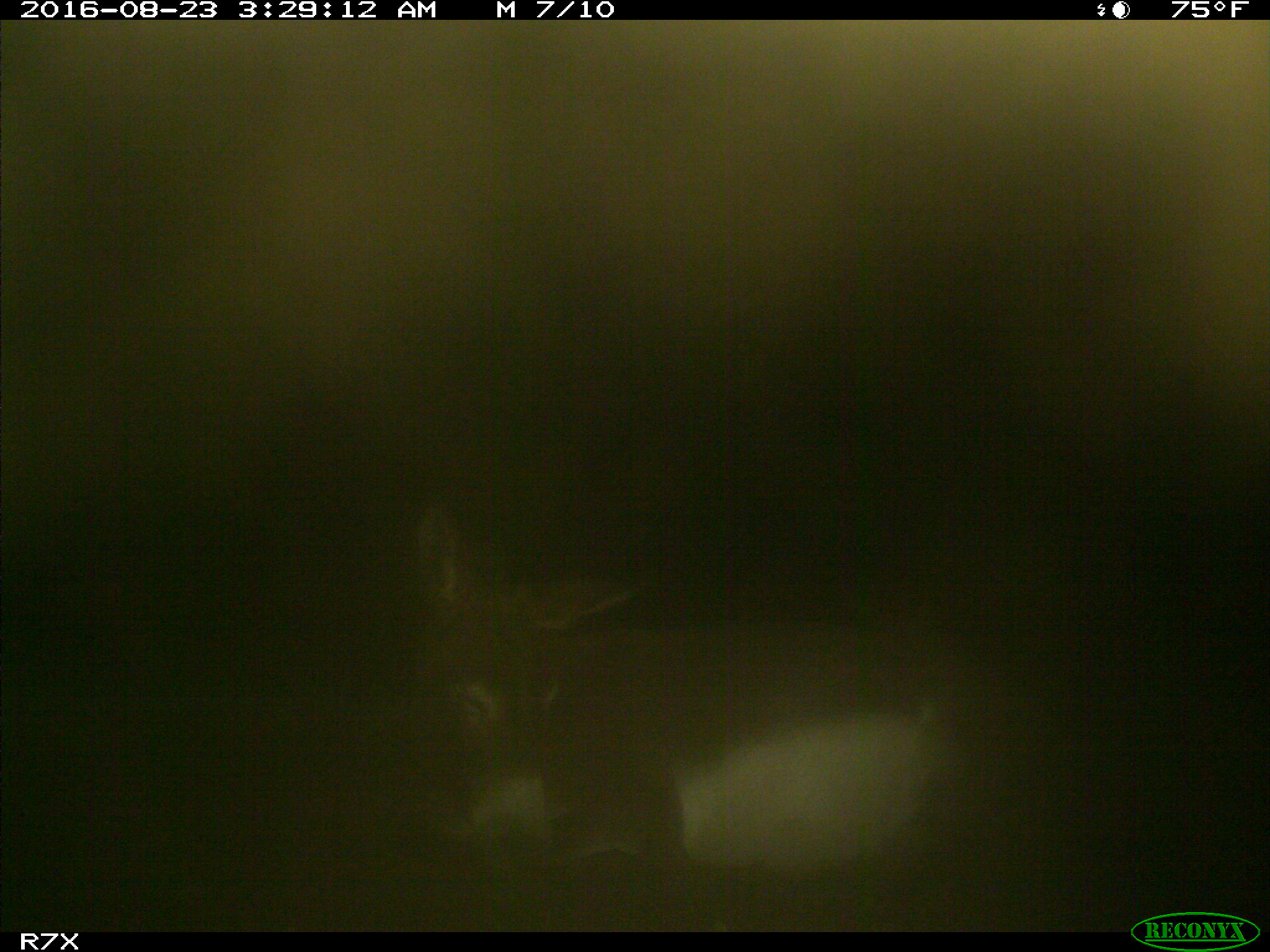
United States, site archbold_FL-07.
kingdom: Animalia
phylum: Chordata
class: Mammalia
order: Perissodactyla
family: Equidae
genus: Equus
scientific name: Equus africanus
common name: african wild ass